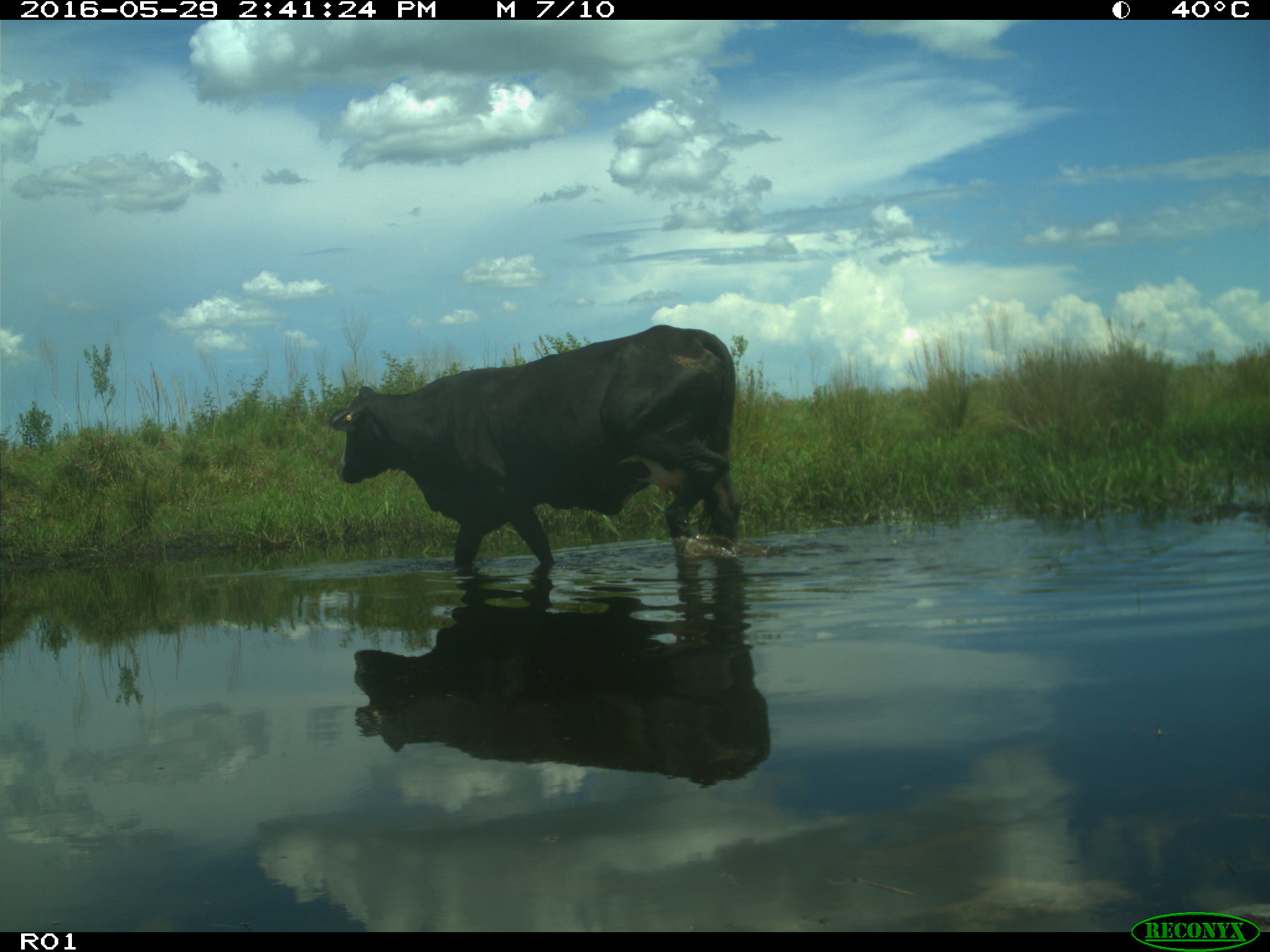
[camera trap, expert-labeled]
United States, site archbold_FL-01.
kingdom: Animalia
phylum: Chordata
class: Mammalia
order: Artiodactyla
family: Bovidae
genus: Bos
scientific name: Bos taurus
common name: domestic cow